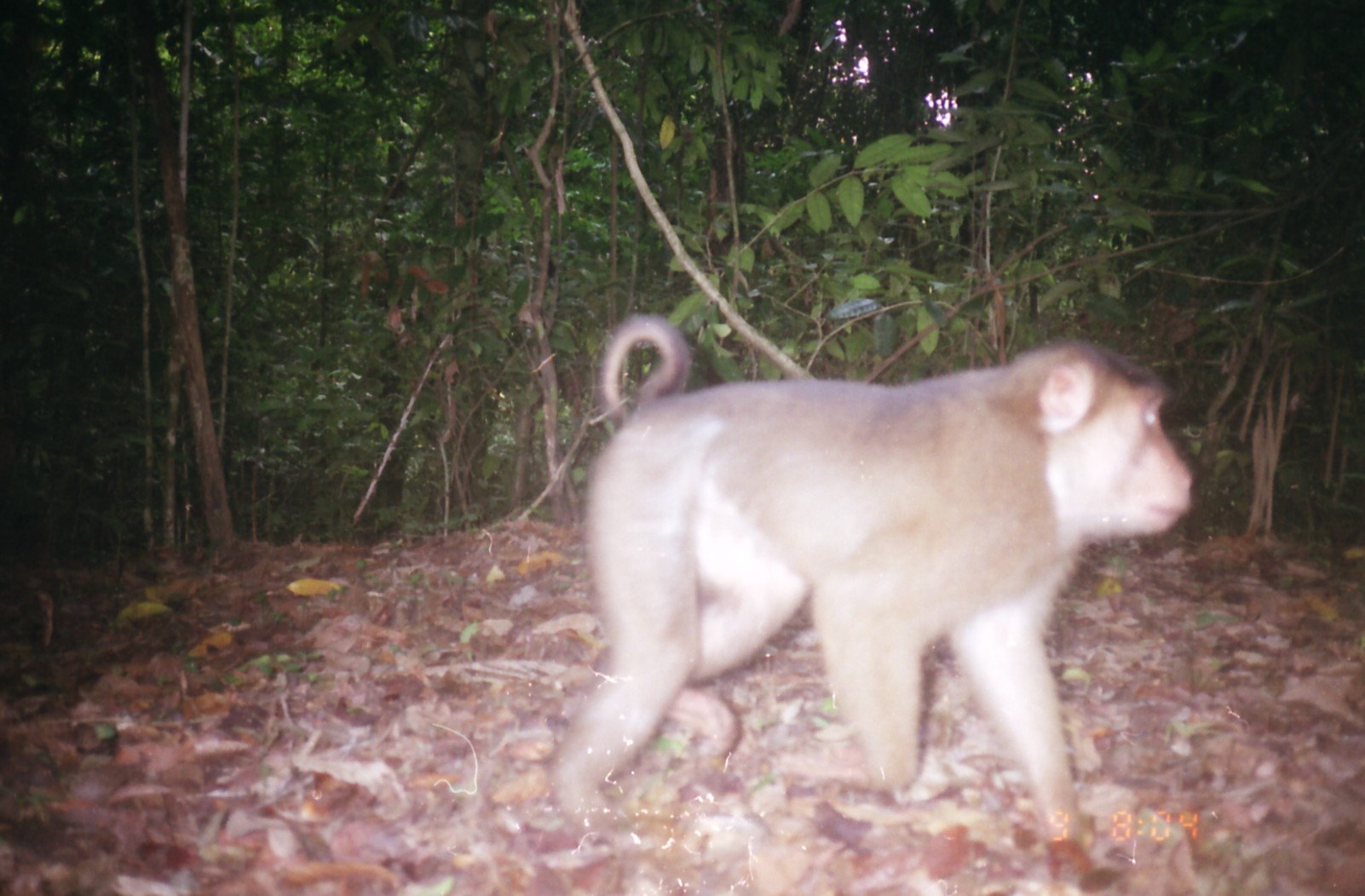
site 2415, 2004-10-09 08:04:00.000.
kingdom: Animalia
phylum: Chordata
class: Mammalia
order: Primates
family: Cercopithecidae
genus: Macaca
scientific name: Macaca nemestrina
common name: southern pig-tailed macaque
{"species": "Macaca nemestrina (southern pig-tailed macaque)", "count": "1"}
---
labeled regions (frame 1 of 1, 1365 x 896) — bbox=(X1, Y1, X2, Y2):
macaca nemestrina: bbox=(551, 314, 1193, 844)